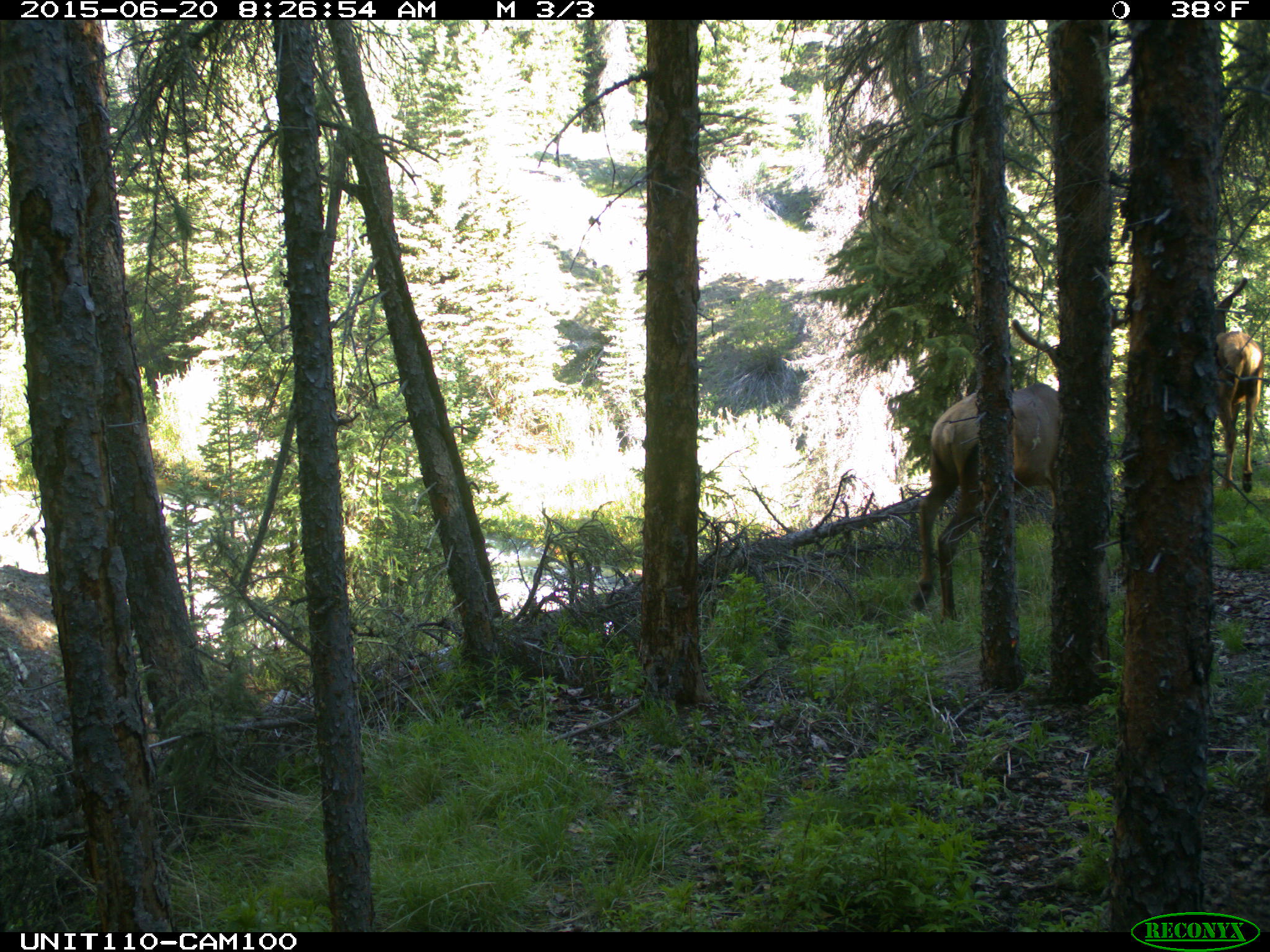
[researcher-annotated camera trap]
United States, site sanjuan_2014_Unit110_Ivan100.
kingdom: Animalia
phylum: Chordata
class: Mammalia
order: Artiodactyla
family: Cervidae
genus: Cervus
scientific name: Cervus elaphus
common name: red deer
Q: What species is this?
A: Cervus elaphus (red deer).